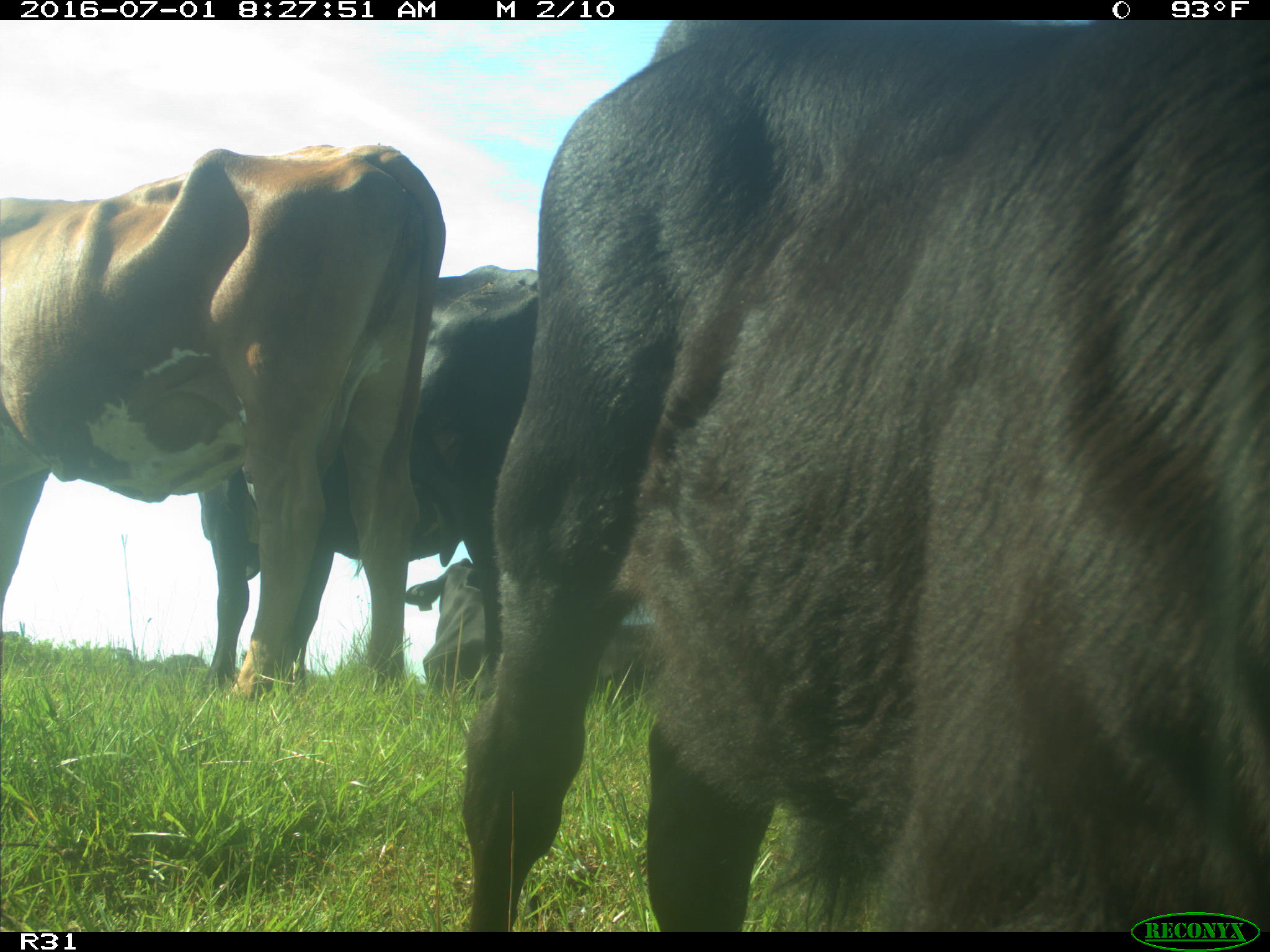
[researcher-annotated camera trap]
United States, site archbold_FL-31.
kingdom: Animalia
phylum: Chordata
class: Mammalia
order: Artiodactyla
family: Bovidae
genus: Bos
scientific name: Bos taurus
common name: domestic cow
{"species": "Bos taurus (domestic cow)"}